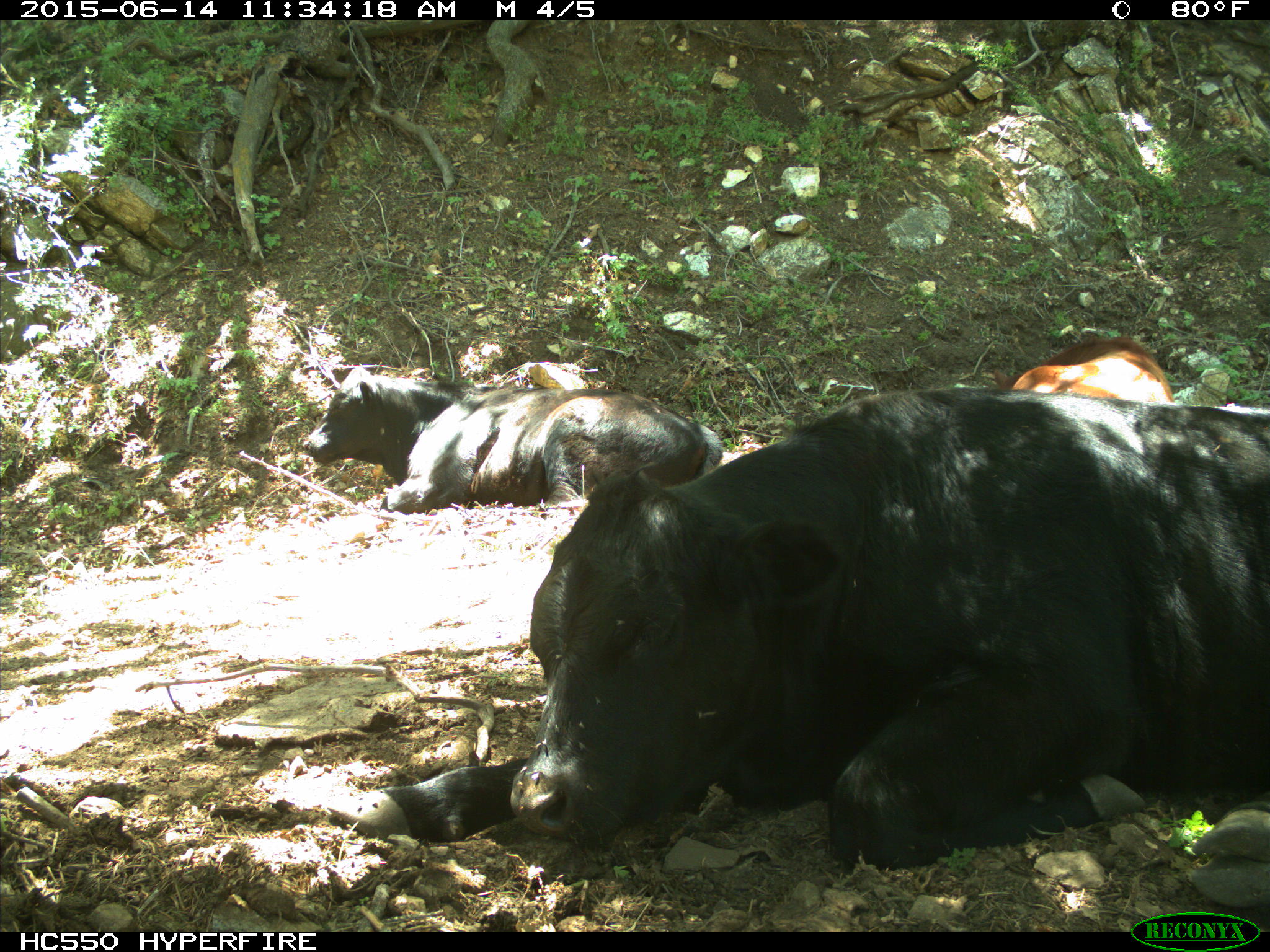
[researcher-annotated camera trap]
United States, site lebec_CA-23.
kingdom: Animalia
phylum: Chordata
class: Mammalia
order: Artiodactyla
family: Bovidae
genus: Bos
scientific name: Bos taurus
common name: domestic cow